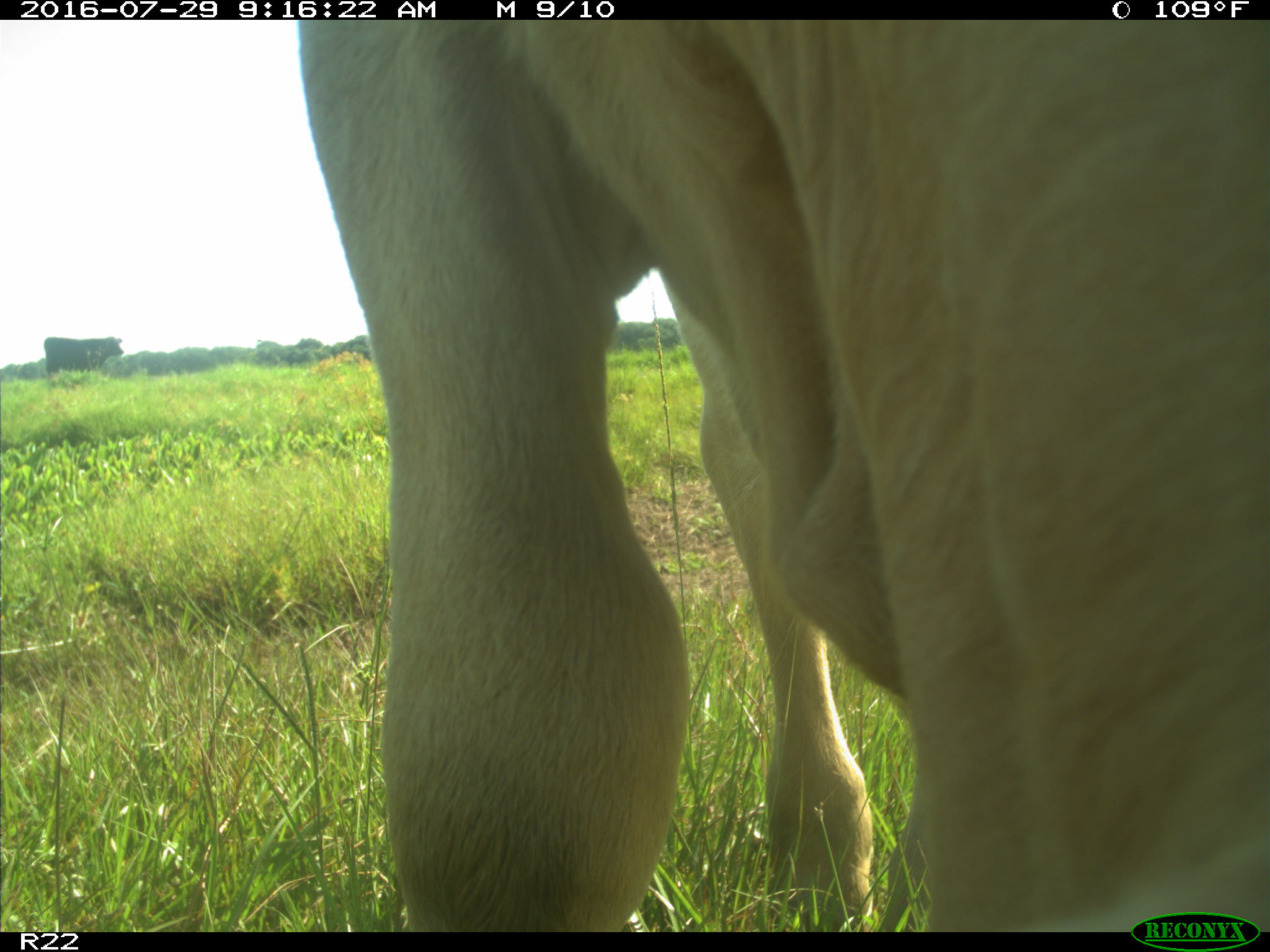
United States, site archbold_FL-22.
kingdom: Animalia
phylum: Chordata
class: Mammalia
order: Artiodactyla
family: Bovidae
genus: Bos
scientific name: Bos taurus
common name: domestic cow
Bos taurus (domestic cow).